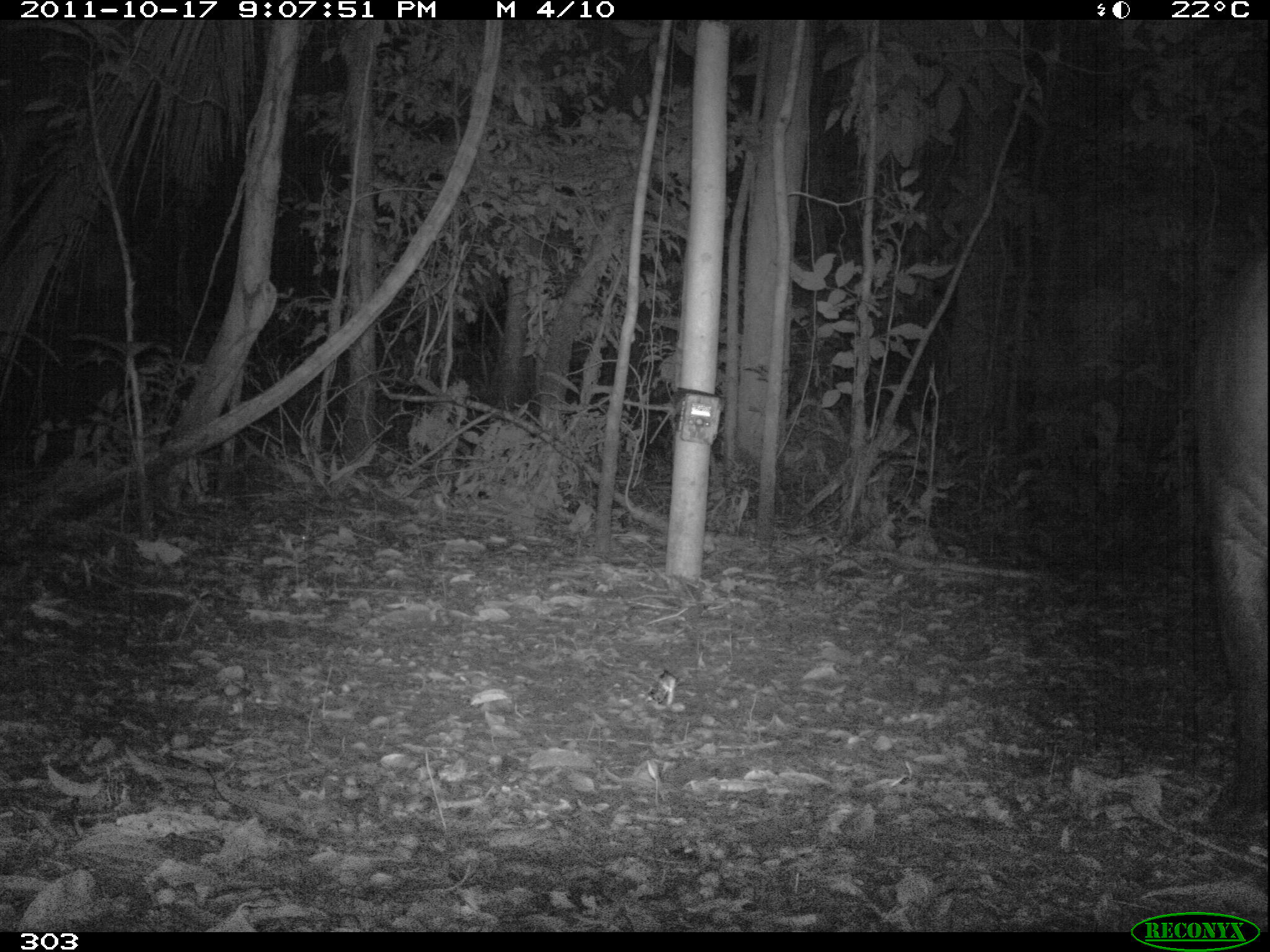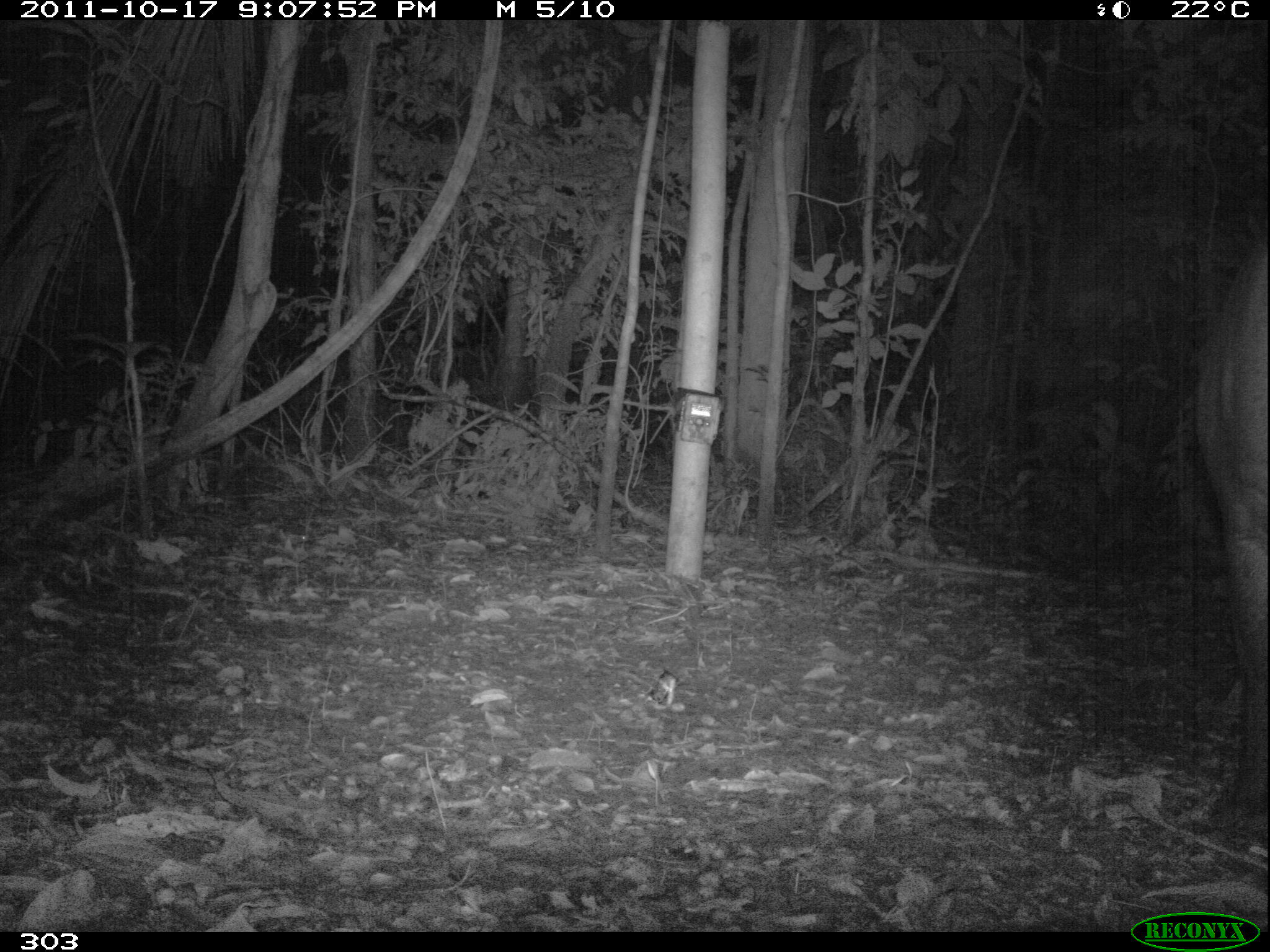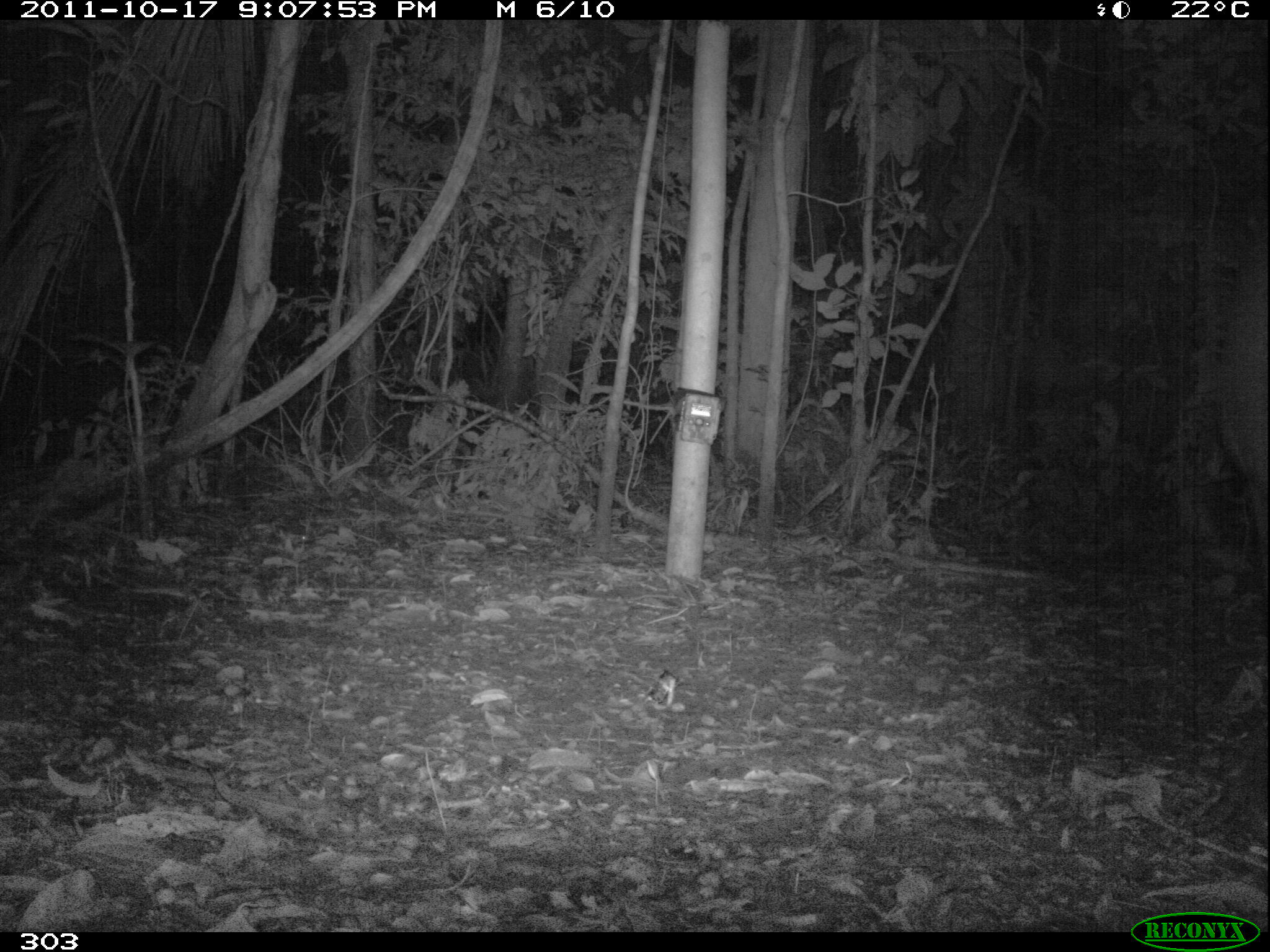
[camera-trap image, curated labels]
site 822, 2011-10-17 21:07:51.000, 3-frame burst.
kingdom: Animalia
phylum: Chordata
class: Mammalia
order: Perissodactyla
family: Tapiridae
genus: Tapirus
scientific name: Tapirus terrestris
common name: south american tapir